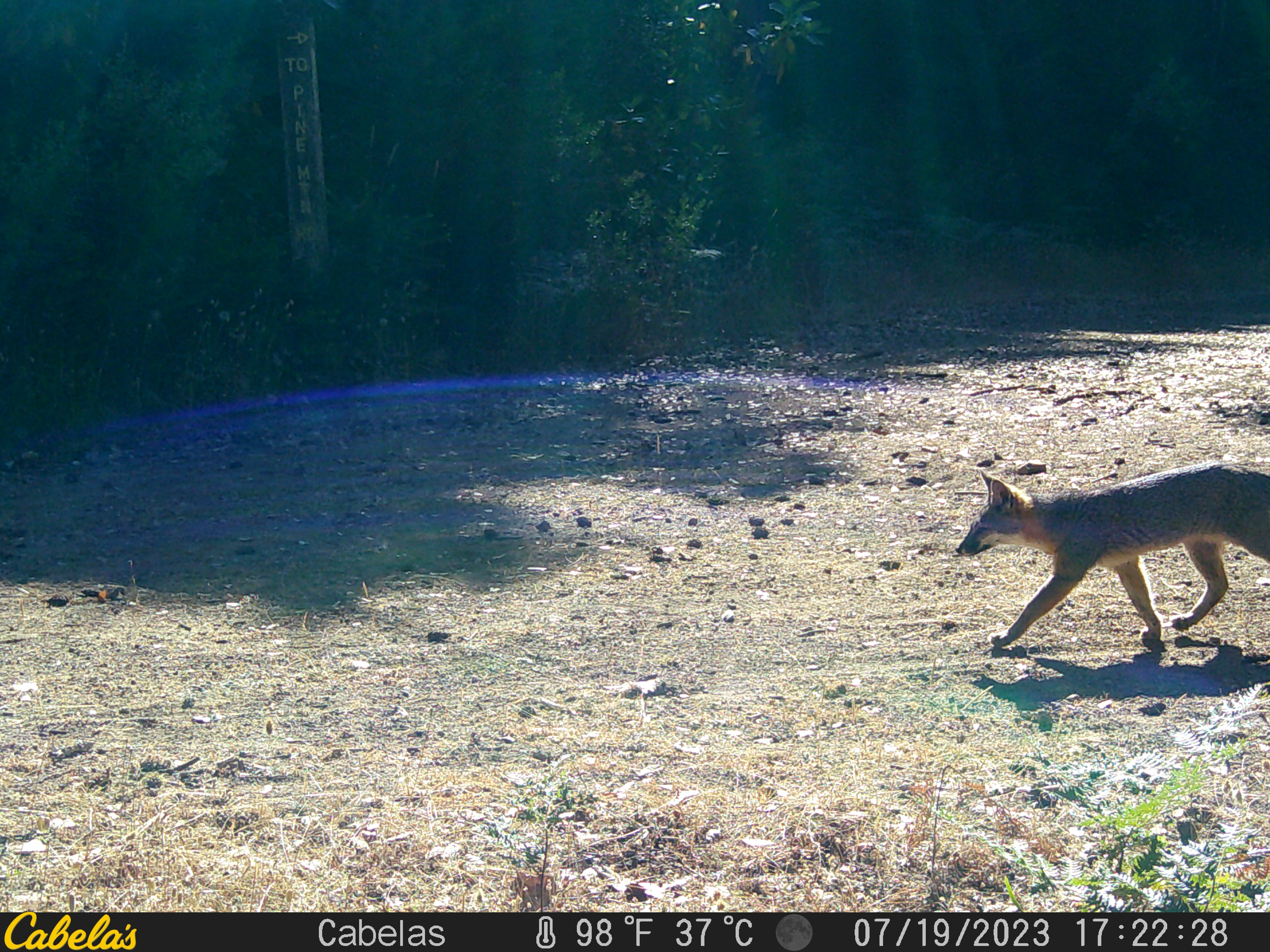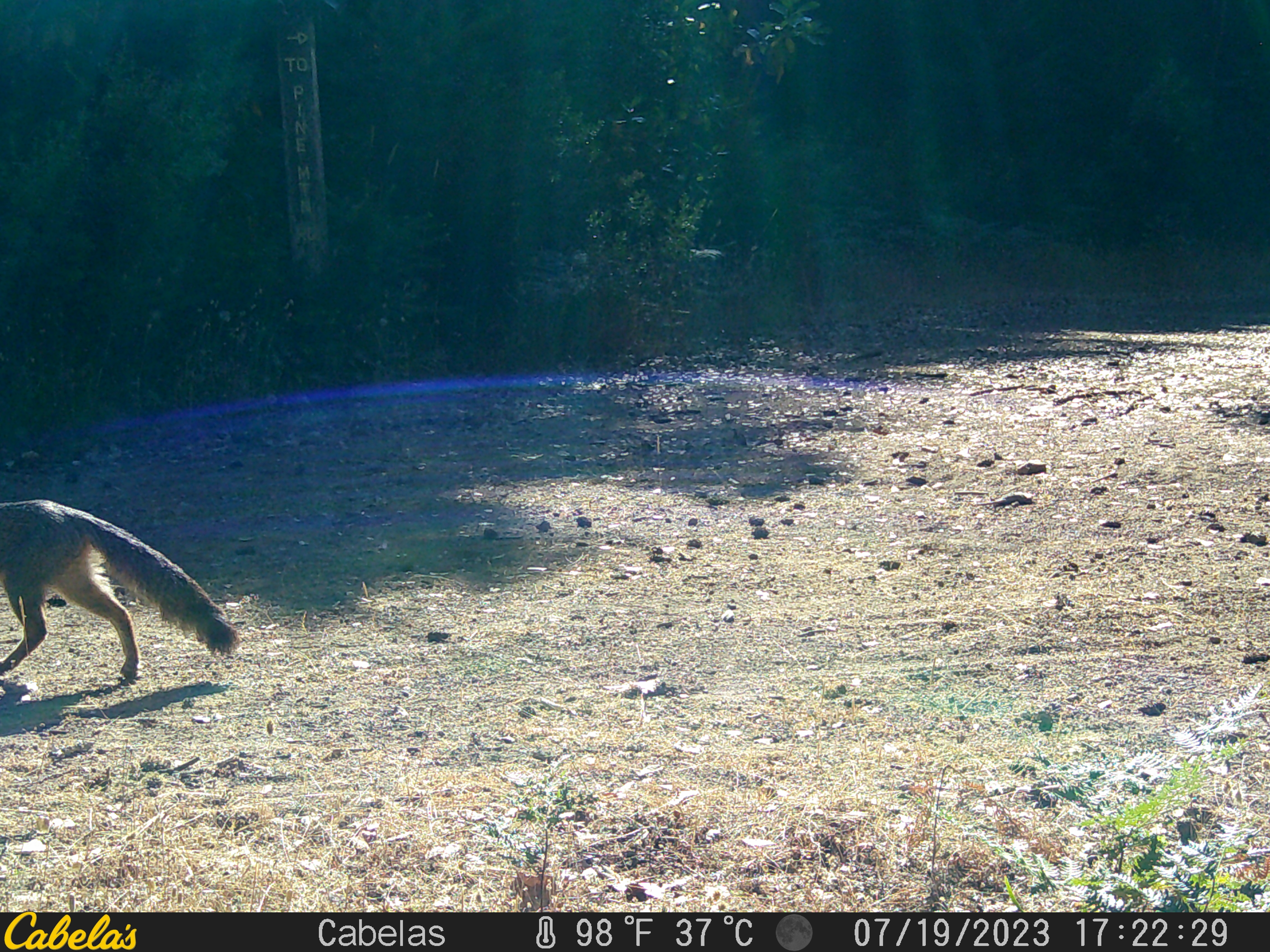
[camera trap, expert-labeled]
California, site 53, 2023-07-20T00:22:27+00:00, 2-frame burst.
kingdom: Animalia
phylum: Chordata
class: Mammalia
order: Carnivora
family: Canidae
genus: Urocyon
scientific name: Urocyon cinereoargenteus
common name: gray fox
Gray fox (Urocyon cinereoargenteus).